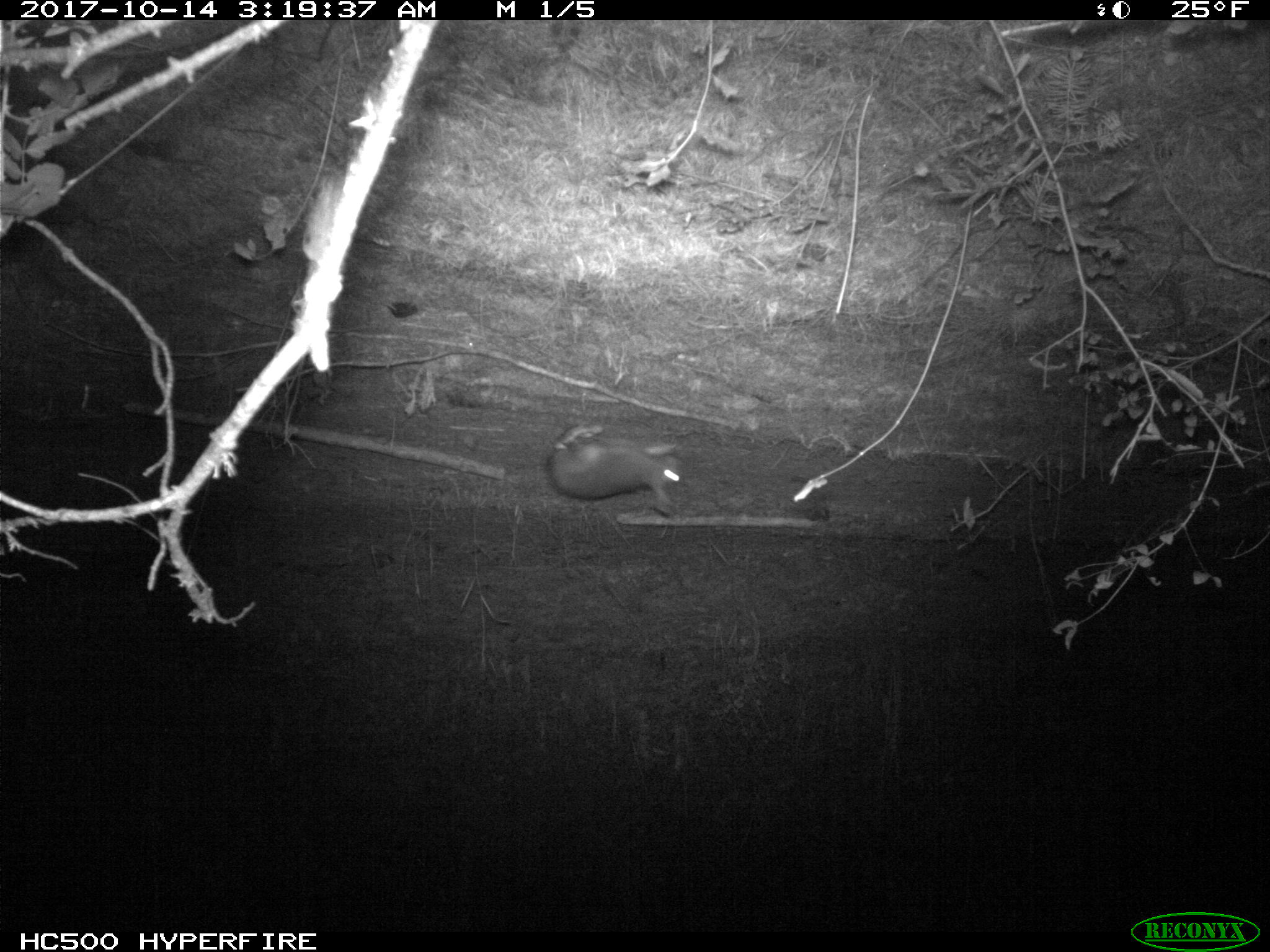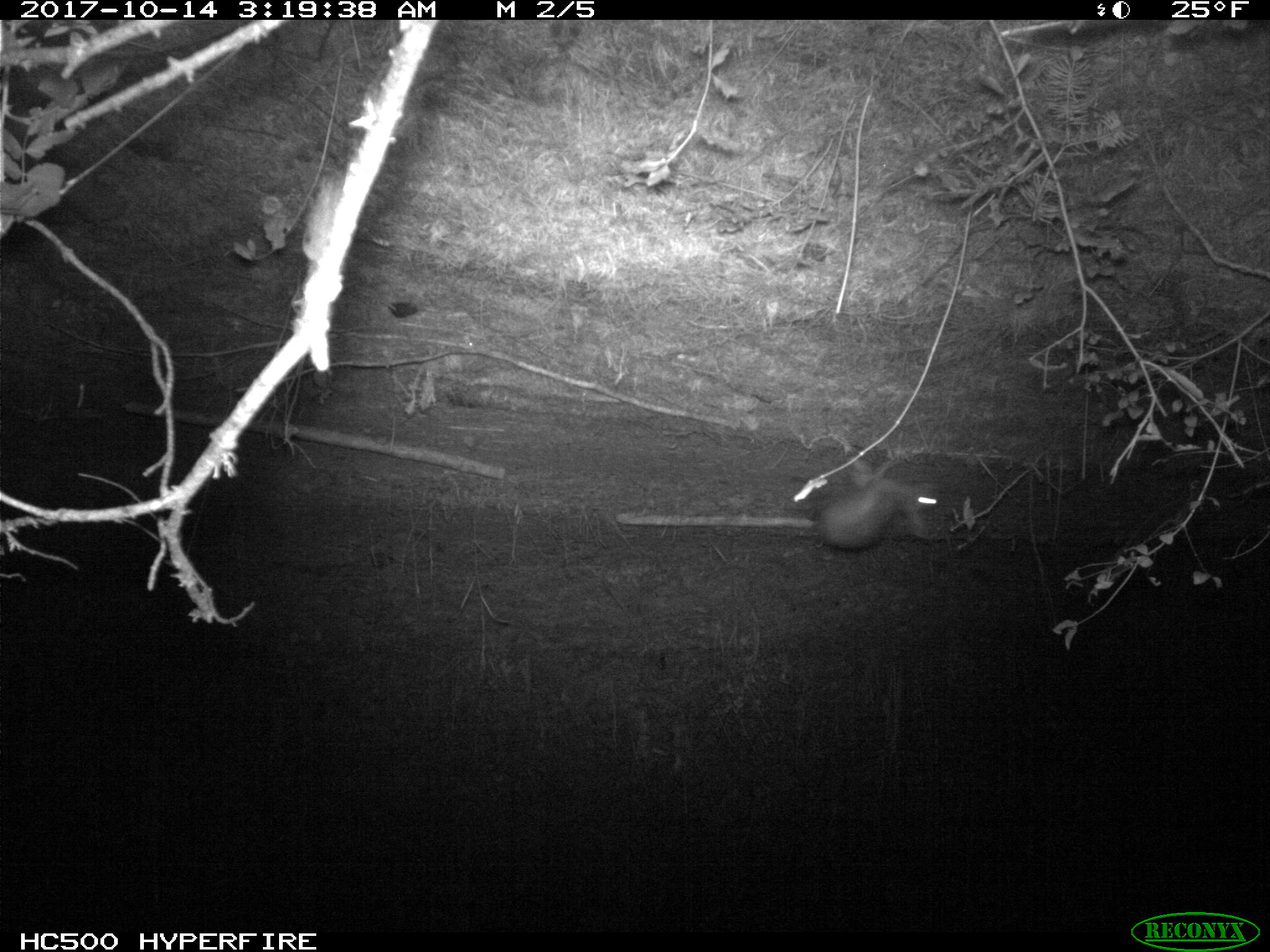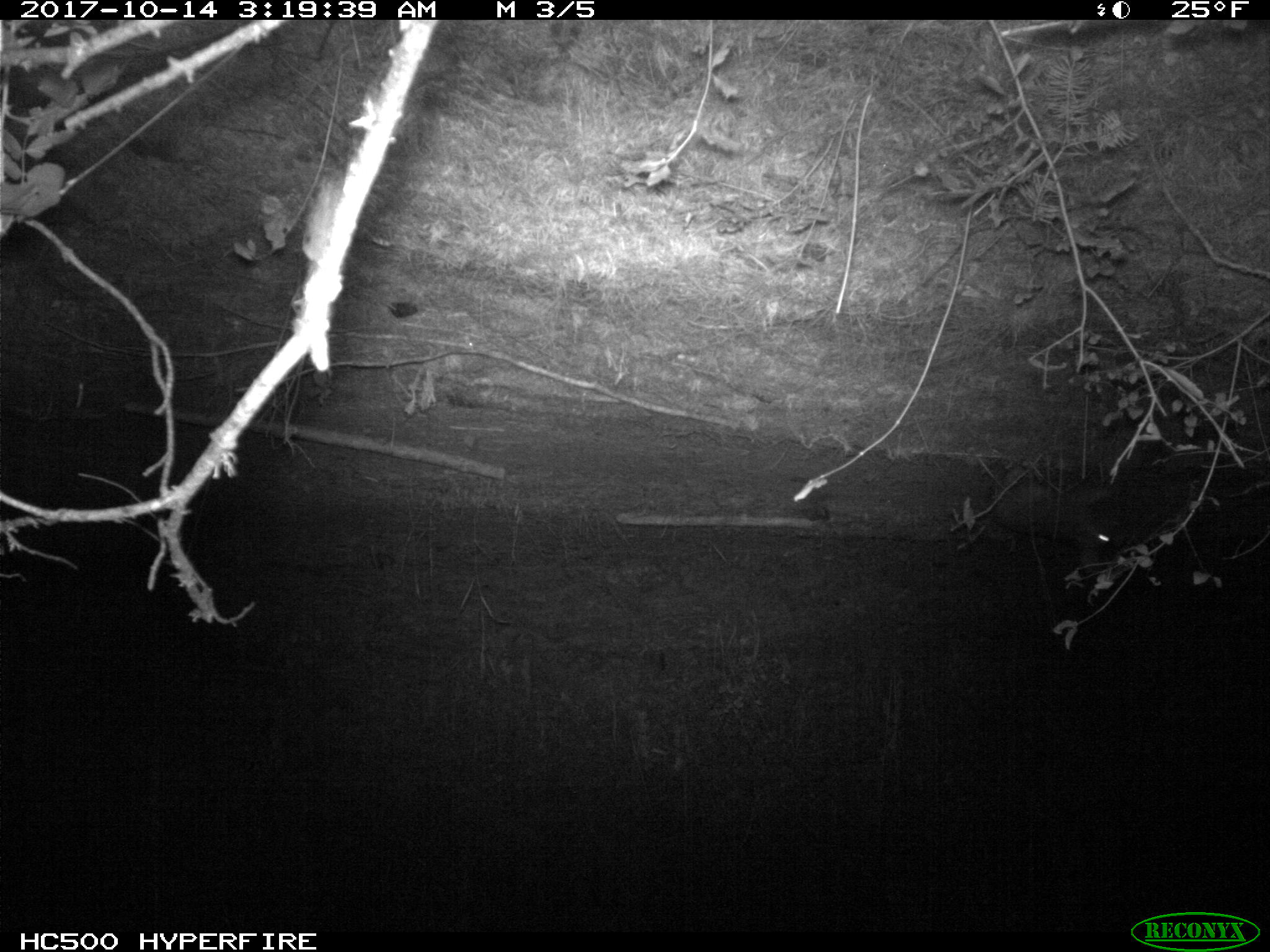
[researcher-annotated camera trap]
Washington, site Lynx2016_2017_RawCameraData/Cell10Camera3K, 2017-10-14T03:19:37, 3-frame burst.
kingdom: Animalia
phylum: Chordata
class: Mammalia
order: Lagomorpha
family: Leporidae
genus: Lepus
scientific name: Lepus americanus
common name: snowshoe hare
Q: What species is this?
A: Lepus americanus (snowshoe hare).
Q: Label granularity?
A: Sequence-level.